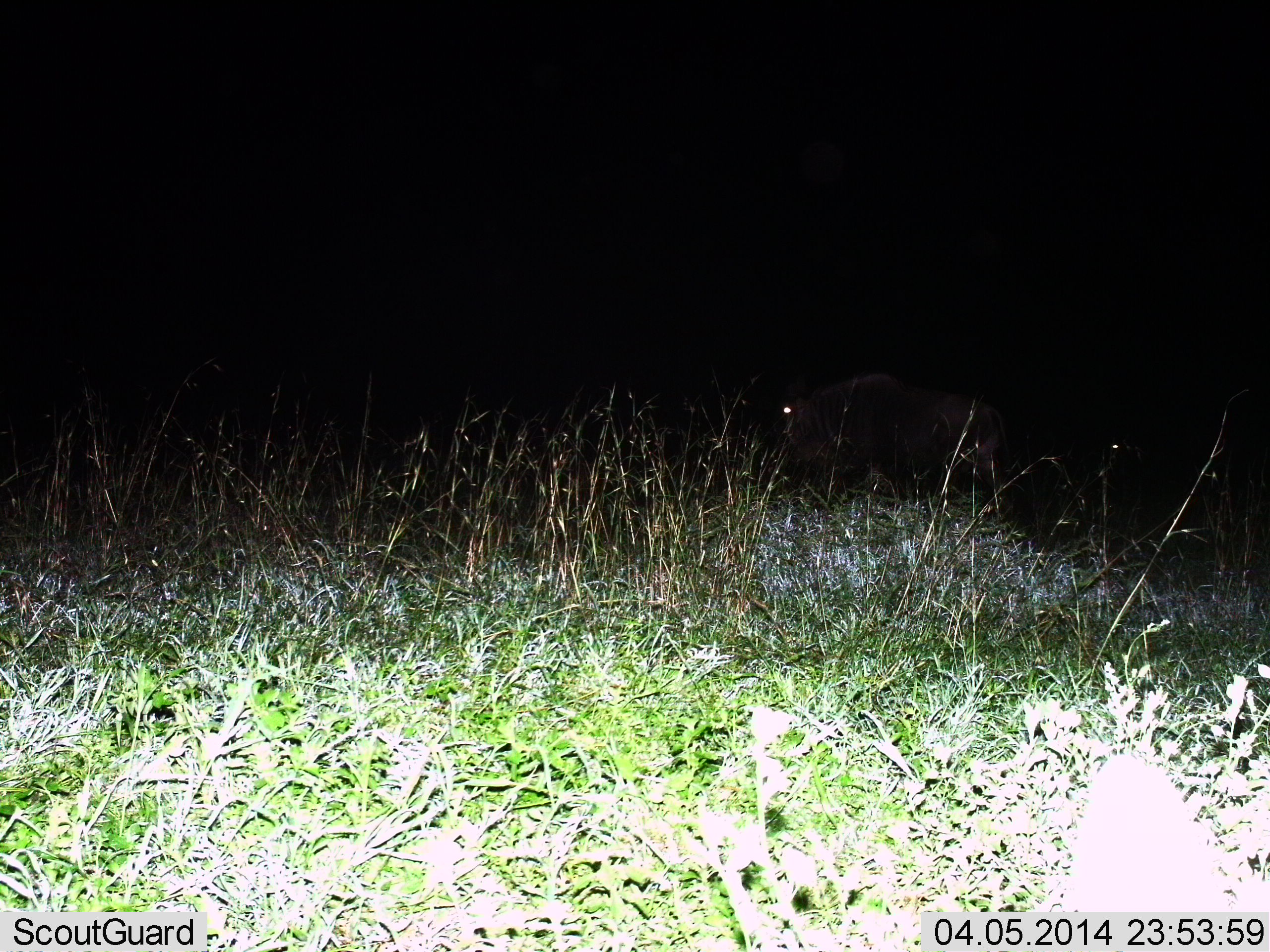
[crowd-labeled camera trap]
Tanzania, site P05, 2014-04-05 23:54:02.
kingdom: Animalia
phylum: Chordata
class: Mammalia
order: Artiodactyla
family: Bovidae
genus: Connochaetes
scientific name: Connochaetes taurinus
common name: blue wildebeest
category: wildebeest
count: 1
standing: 40%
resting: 0%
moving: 60%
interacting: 0%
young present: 0%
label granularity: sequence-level